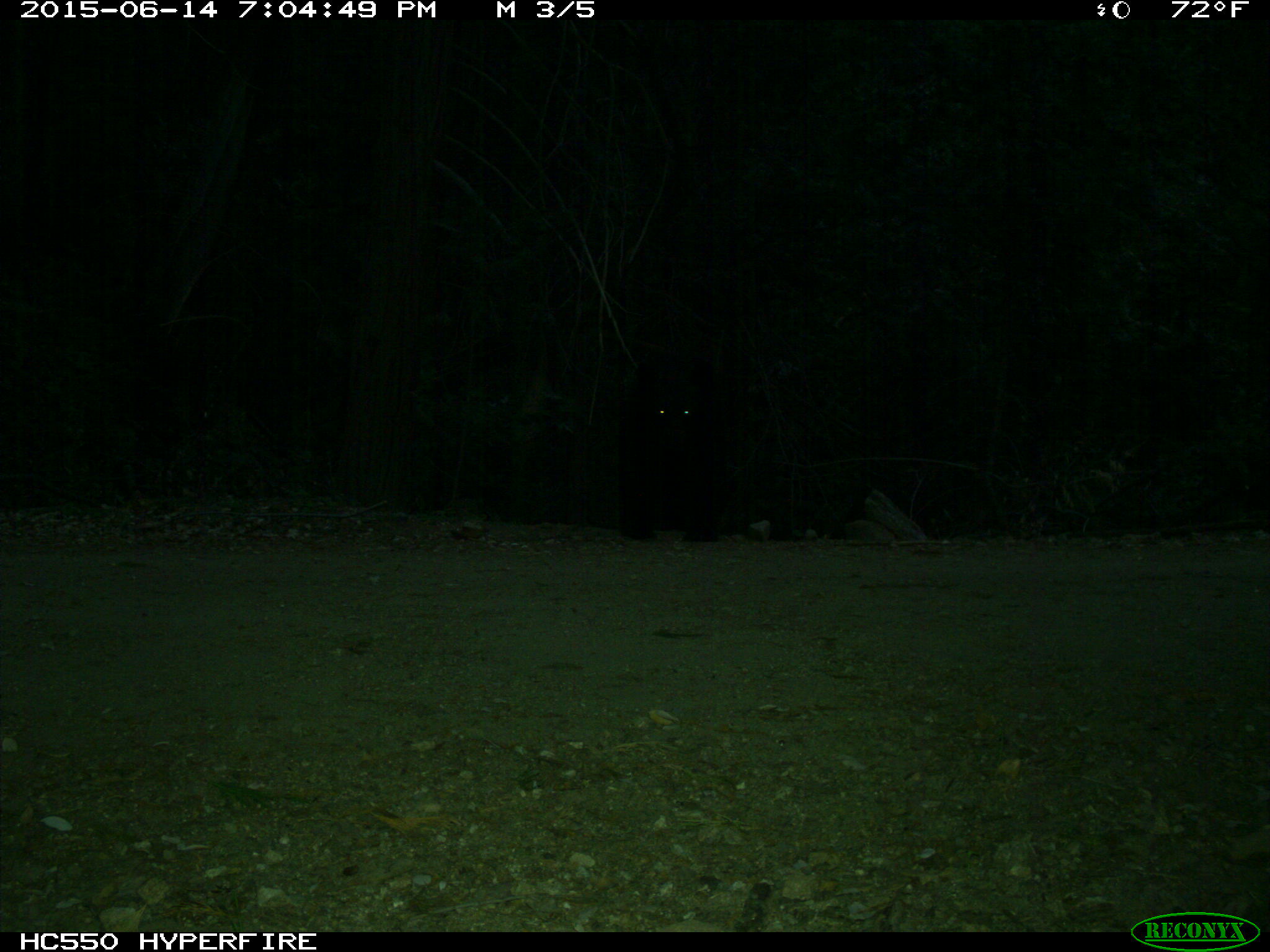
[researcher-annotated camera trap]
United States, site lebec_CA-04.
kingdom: Animalia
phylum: Chordata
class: Mammalia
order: Carnivora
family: Ursidae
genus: Ursus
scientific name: Ursus americanus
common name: american black bear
Ursus americanus (american black bear).